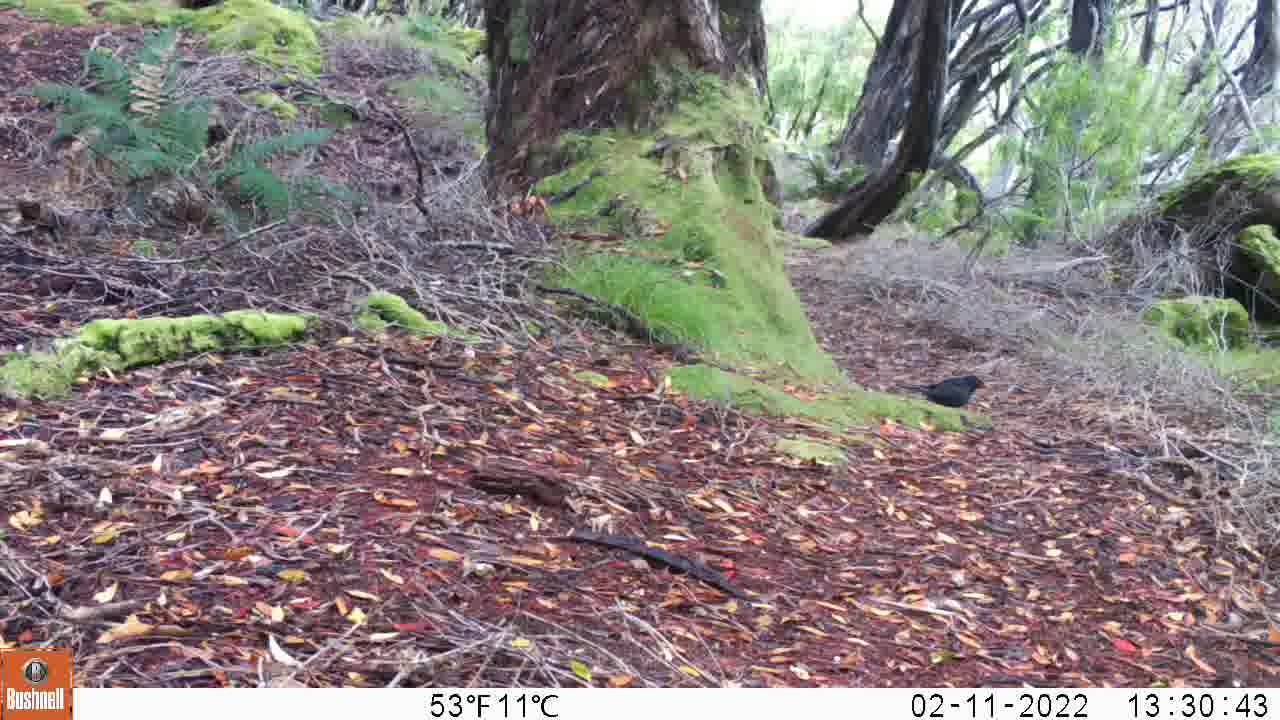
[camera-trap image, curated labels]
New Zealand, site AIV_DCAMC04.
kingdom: Animalia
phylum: Chordata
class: Aves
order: Passeriformes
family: Turdidae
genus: Turdus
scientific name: Turdus merula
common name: eurasian blackbird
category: blackbird